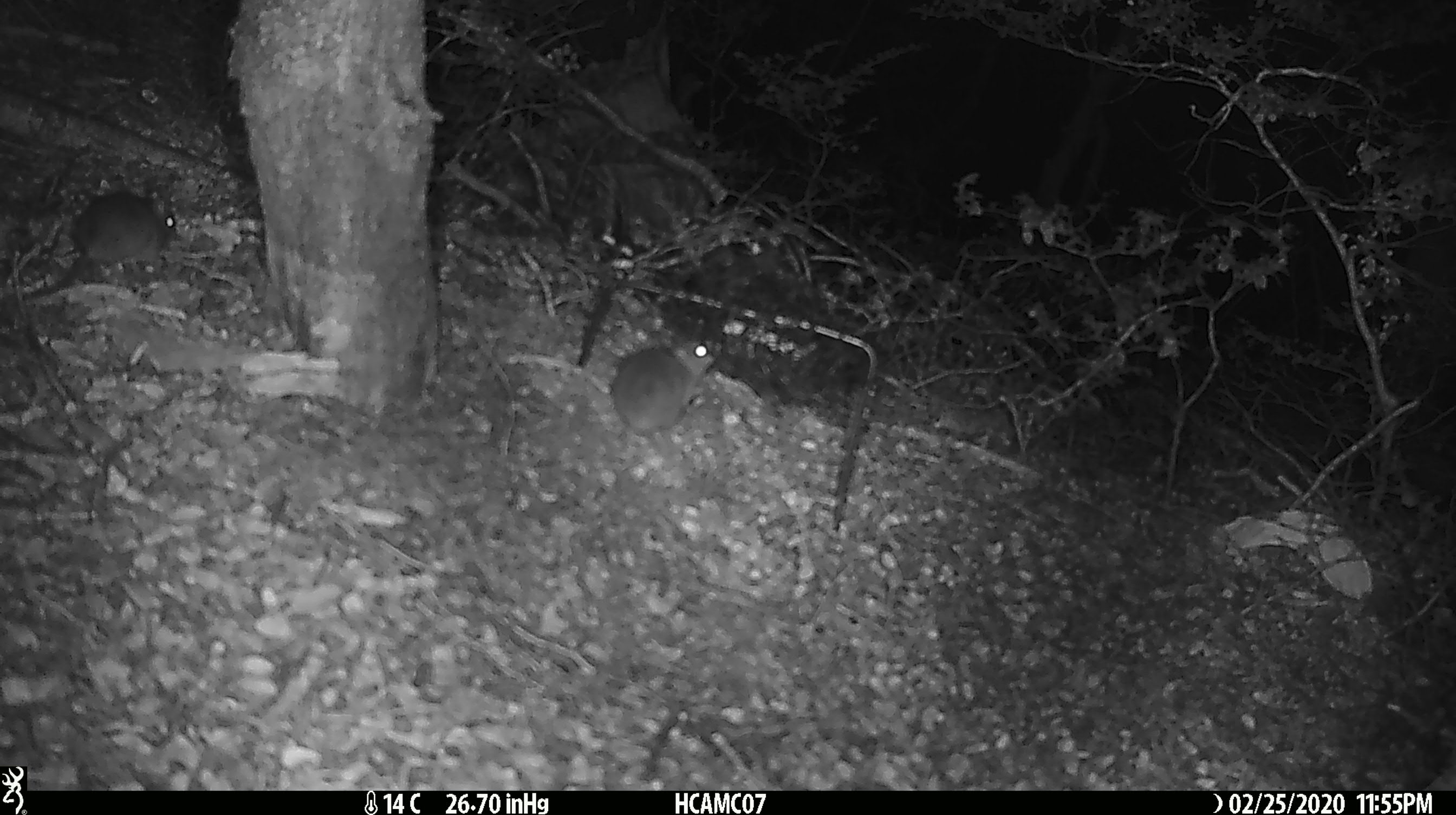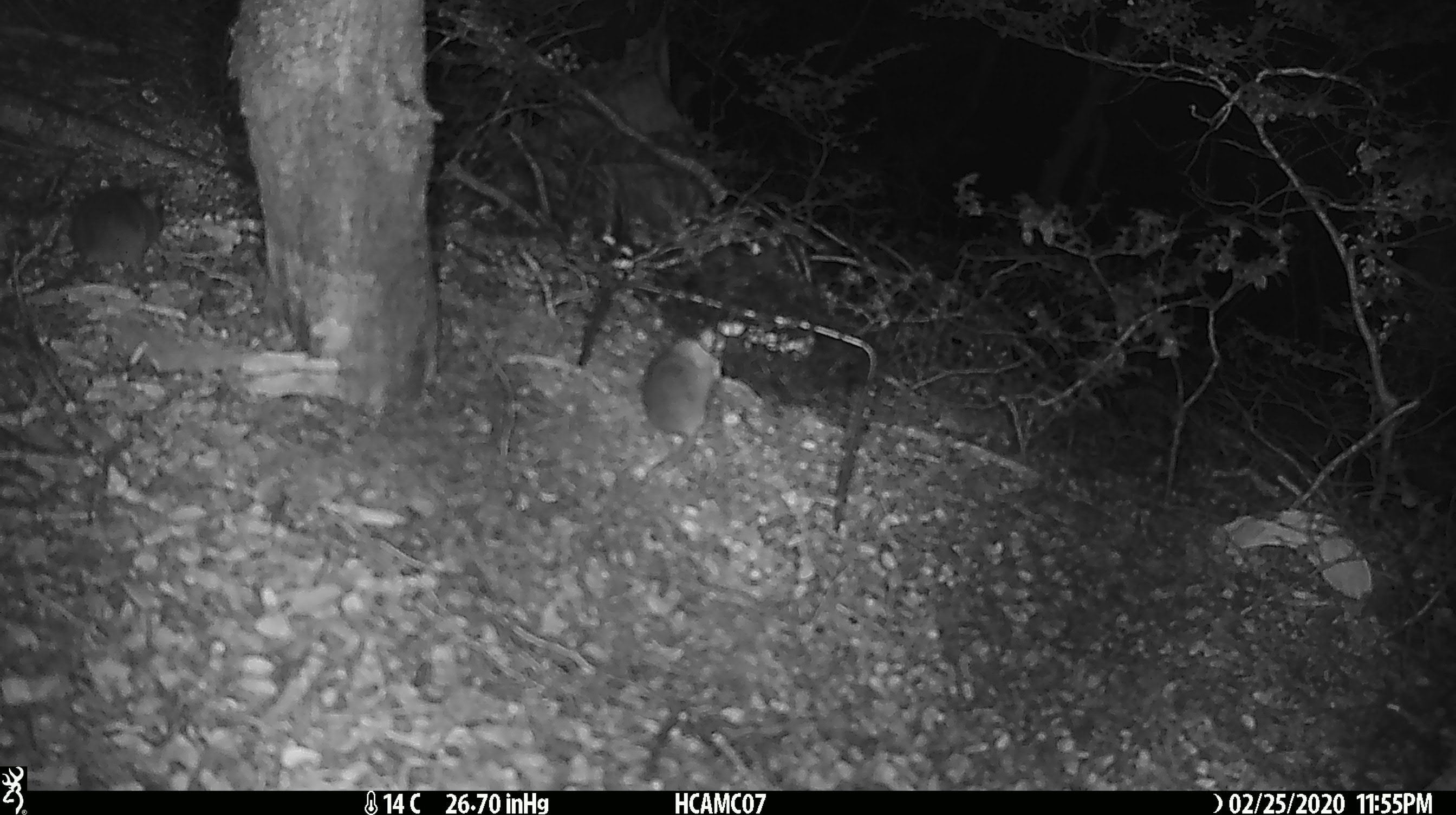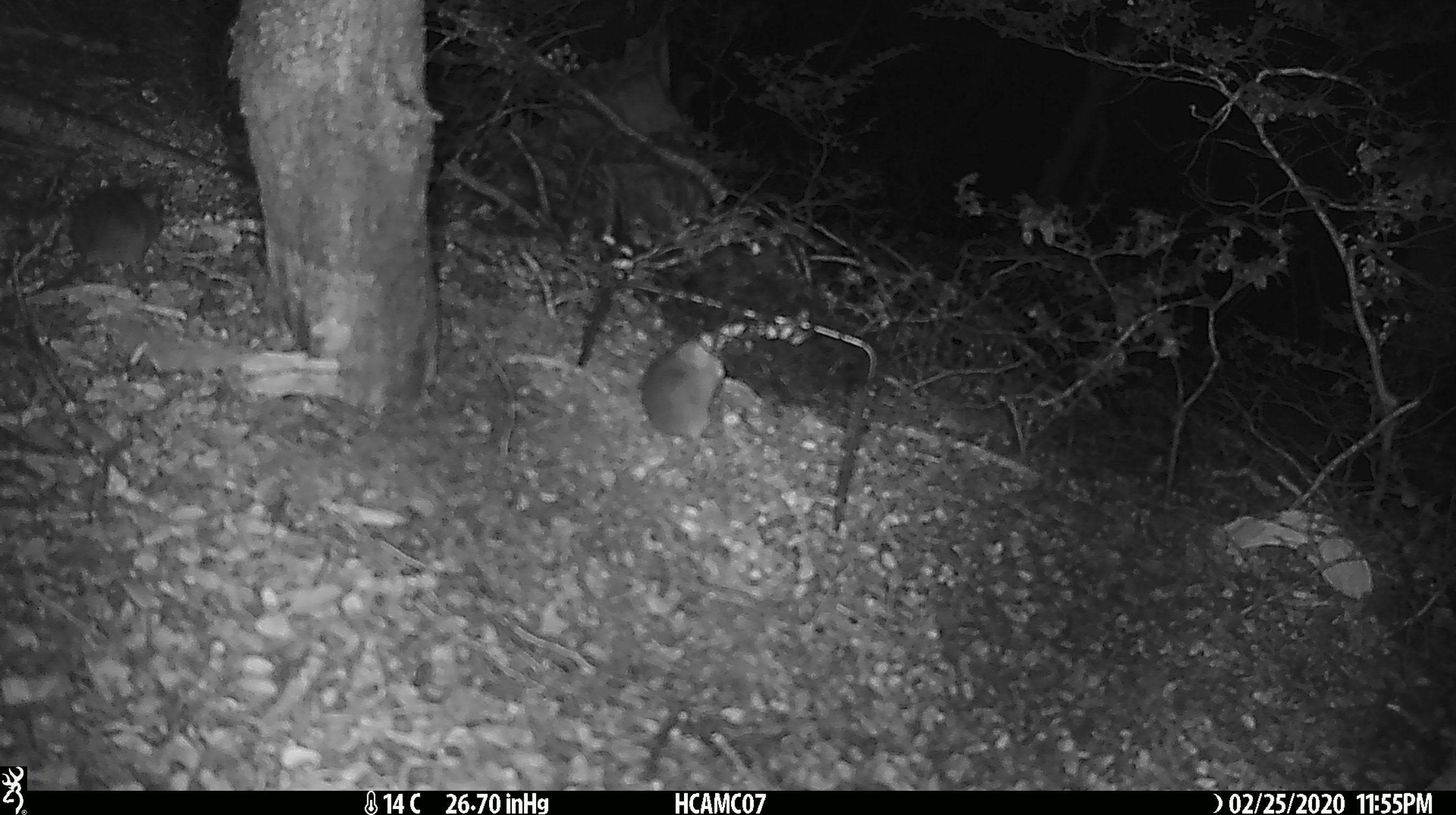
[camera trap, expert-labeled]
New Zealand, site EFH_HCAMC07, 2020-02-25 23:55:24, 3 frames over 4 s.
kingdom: Animalia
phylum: Chordata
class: Mammalia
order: Rodentia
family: Muridae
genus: Mus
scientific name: Mus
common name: mouse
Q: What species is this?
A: Mouse (Mus).